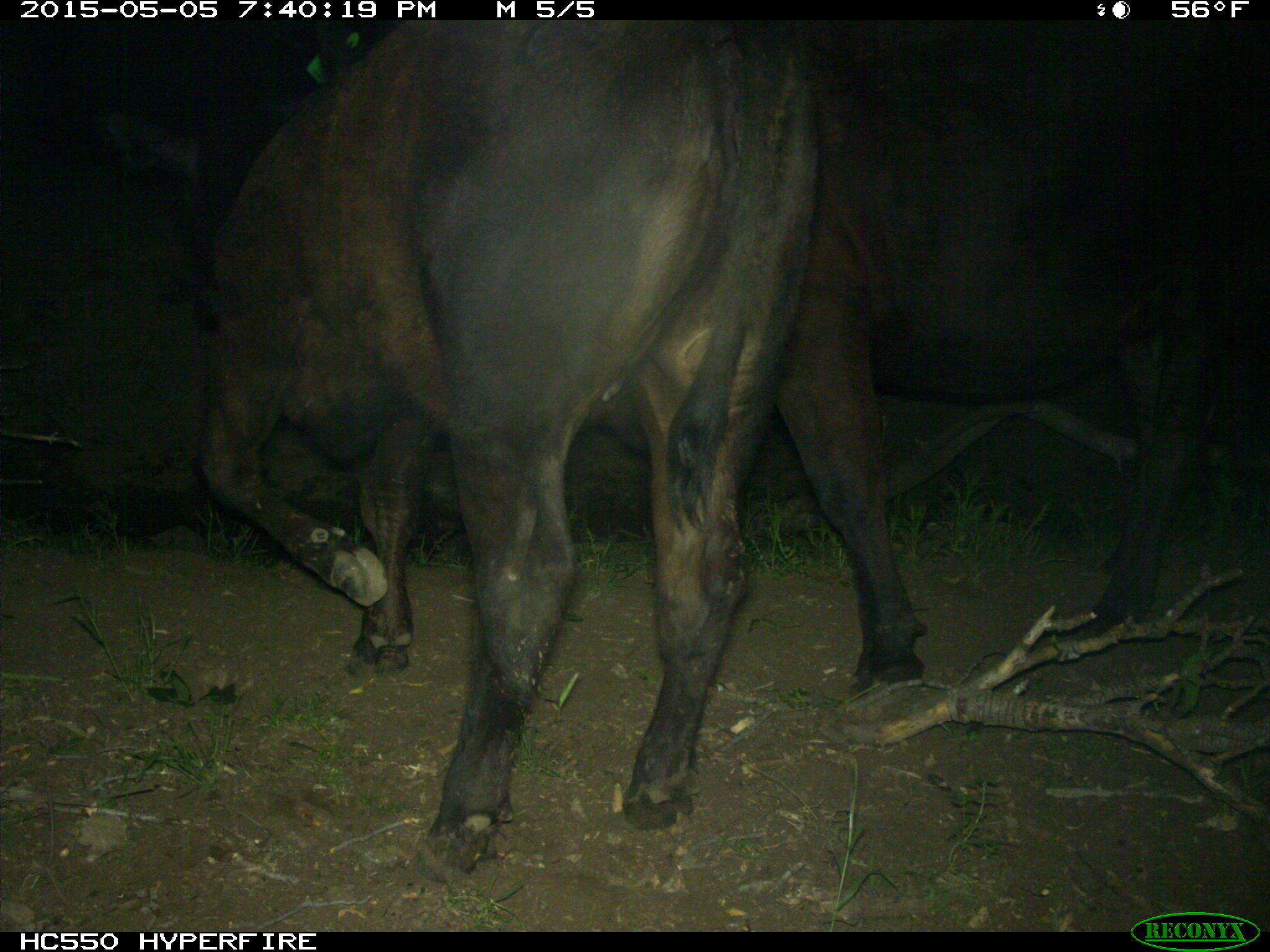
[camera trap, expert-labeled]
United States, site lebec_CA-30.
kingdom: Animalia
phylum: Chordata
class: Mammalia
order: Artiodactyla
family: Bovidae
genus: Bos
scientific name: Bos taurus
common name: domestic cow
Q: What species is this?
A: Bos taurus (domestic cow).